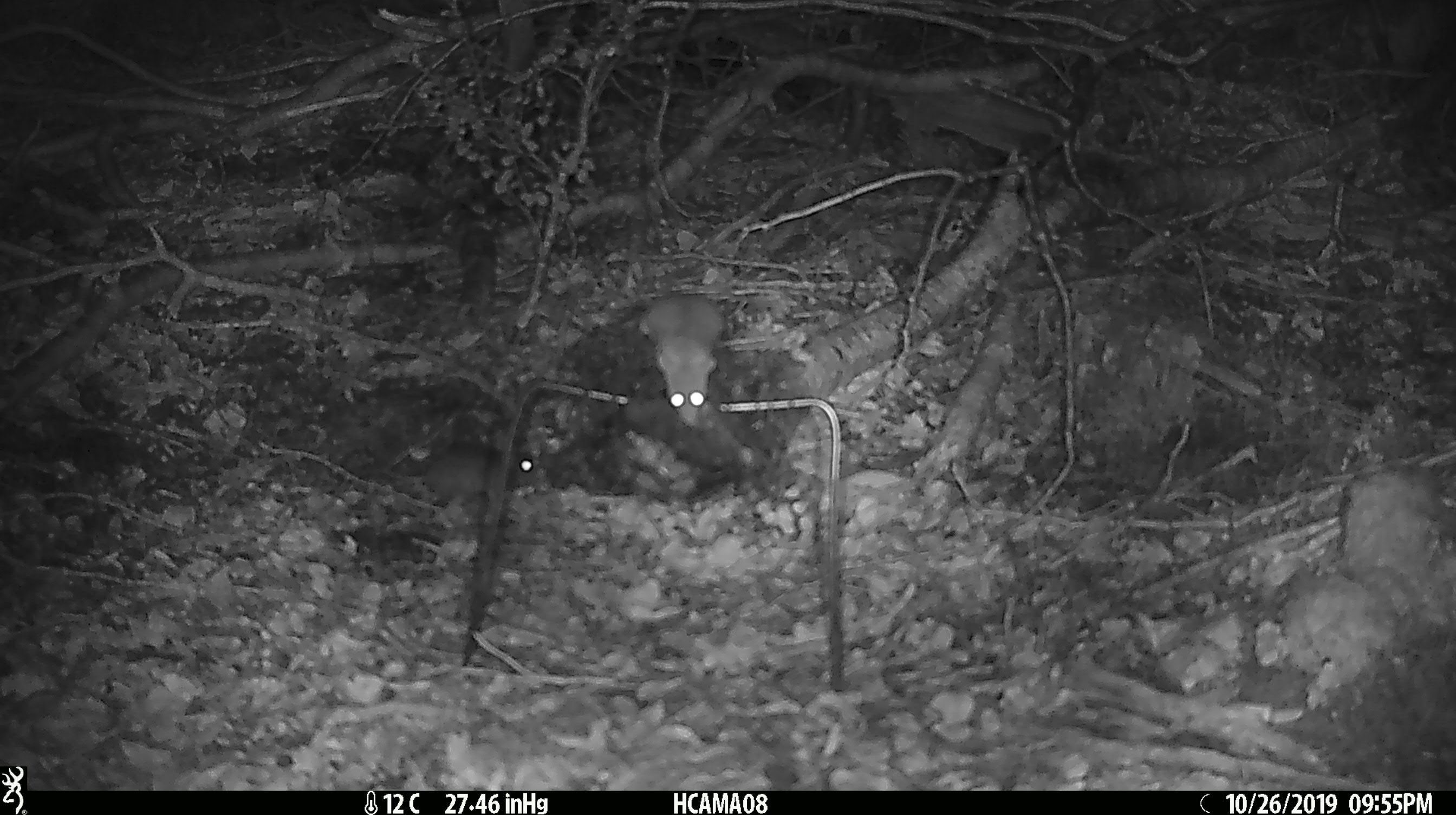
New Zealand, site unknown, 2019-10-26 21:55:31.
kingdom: Animalia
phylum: Chordata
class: Mammalia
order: Rodentia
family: Muridae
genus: Mus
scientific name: Mus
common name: mouse